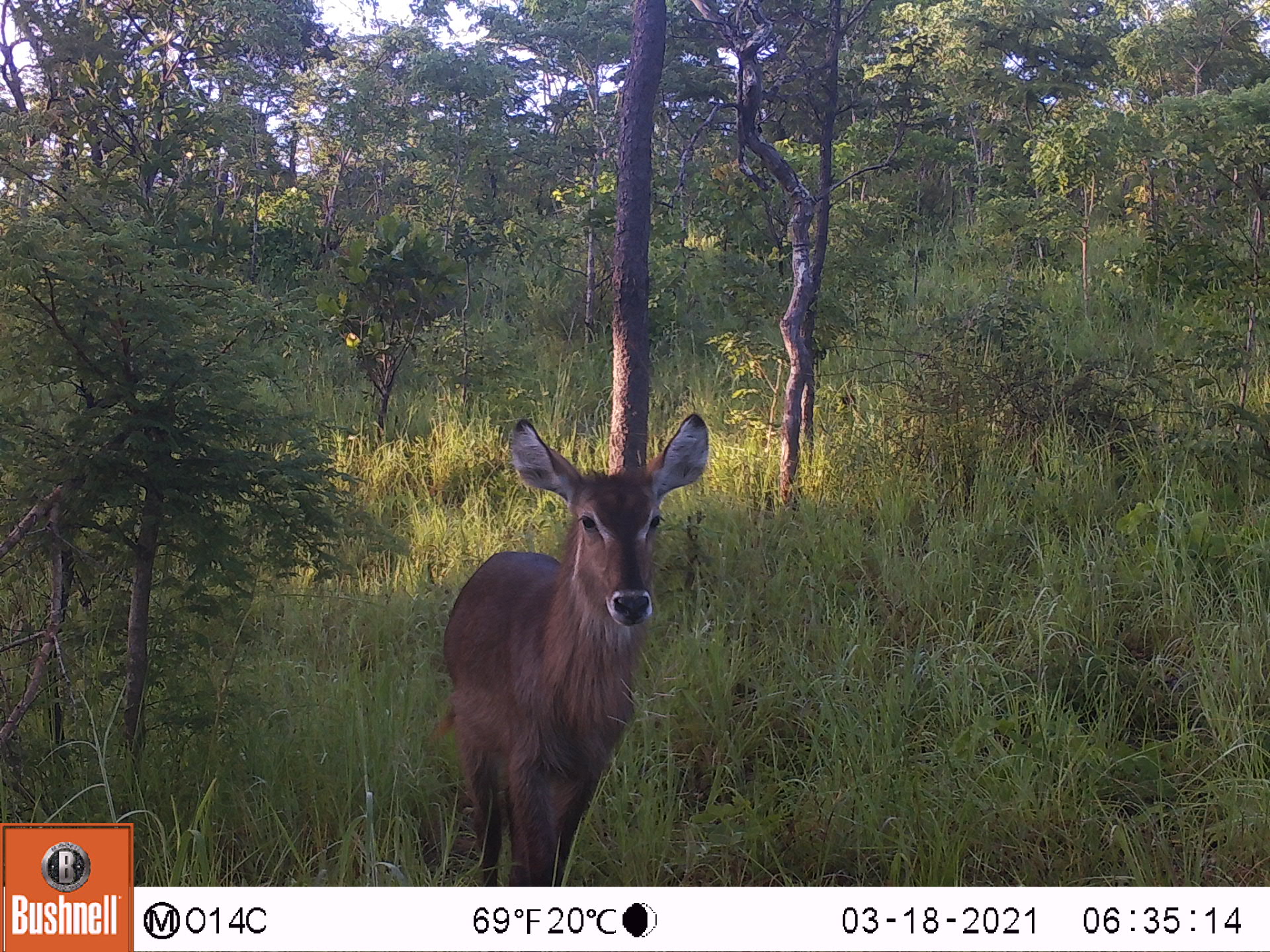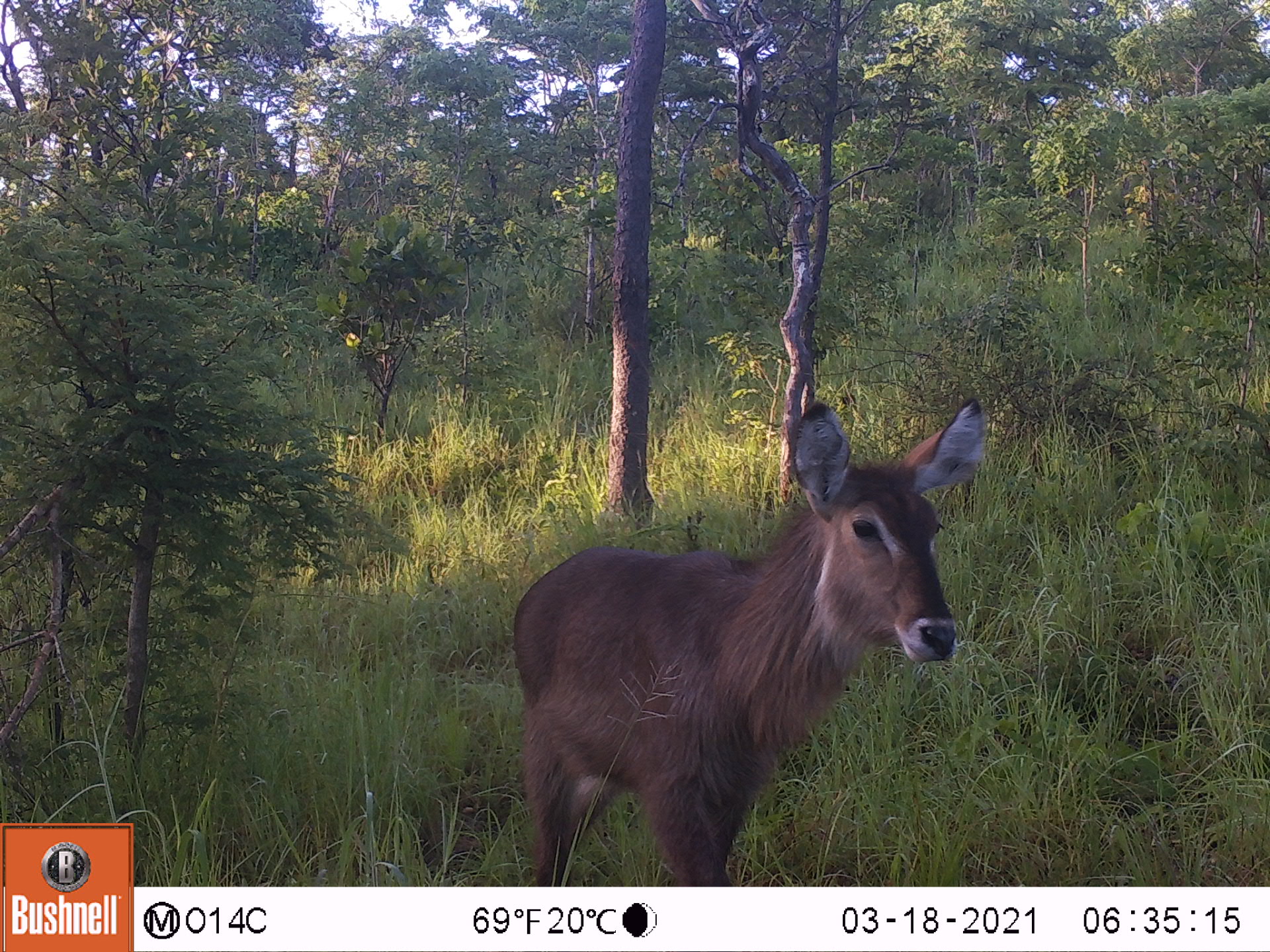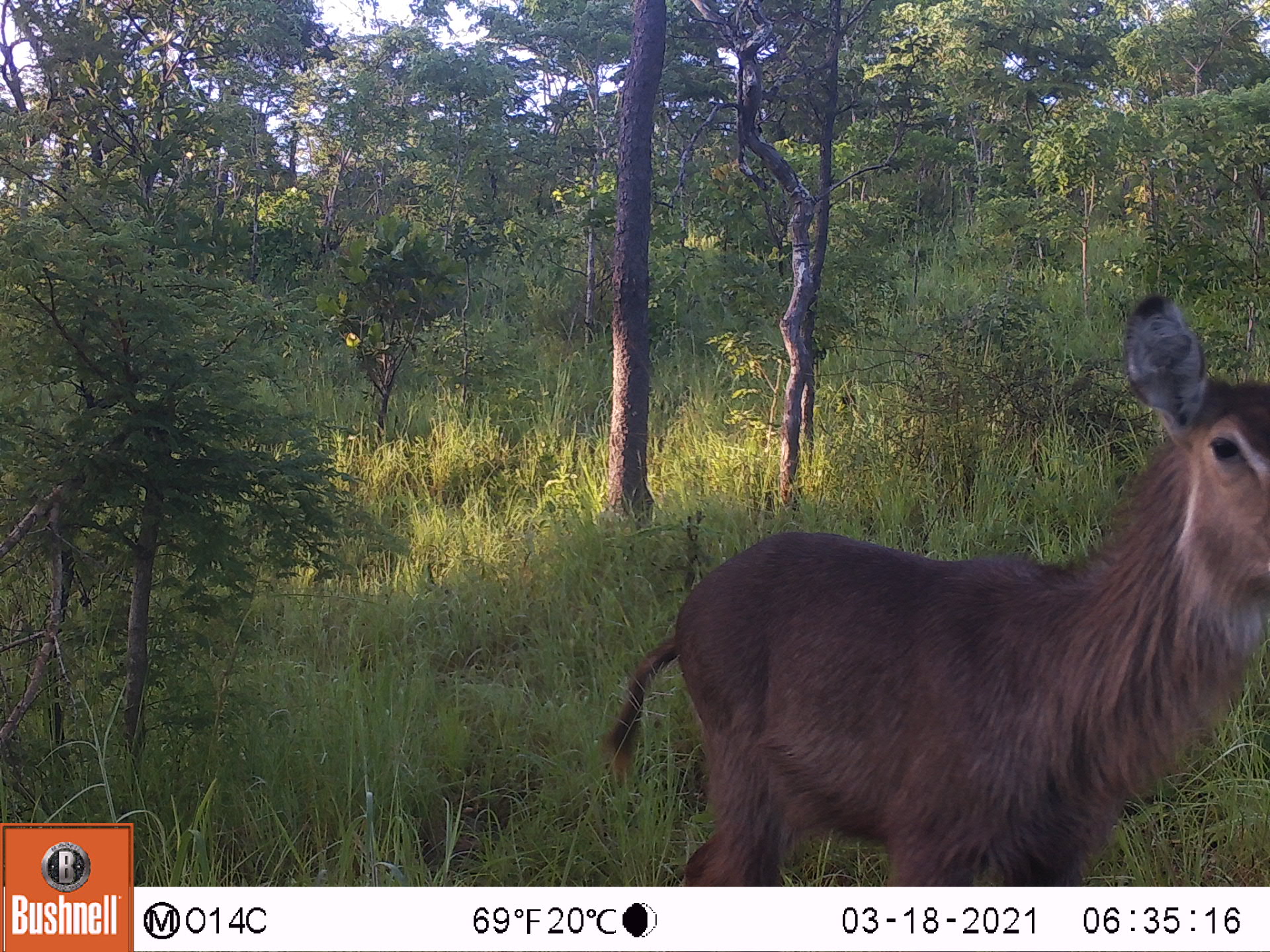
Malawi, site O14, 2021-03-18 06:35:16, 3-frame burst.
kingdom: Animalia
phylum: Chordata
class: Mammalia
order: Artiodactyla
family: Bovidae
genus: Kobus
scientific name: Kobus ellipsiprymnus ellipsiprymnus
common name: common waterbuck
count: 1